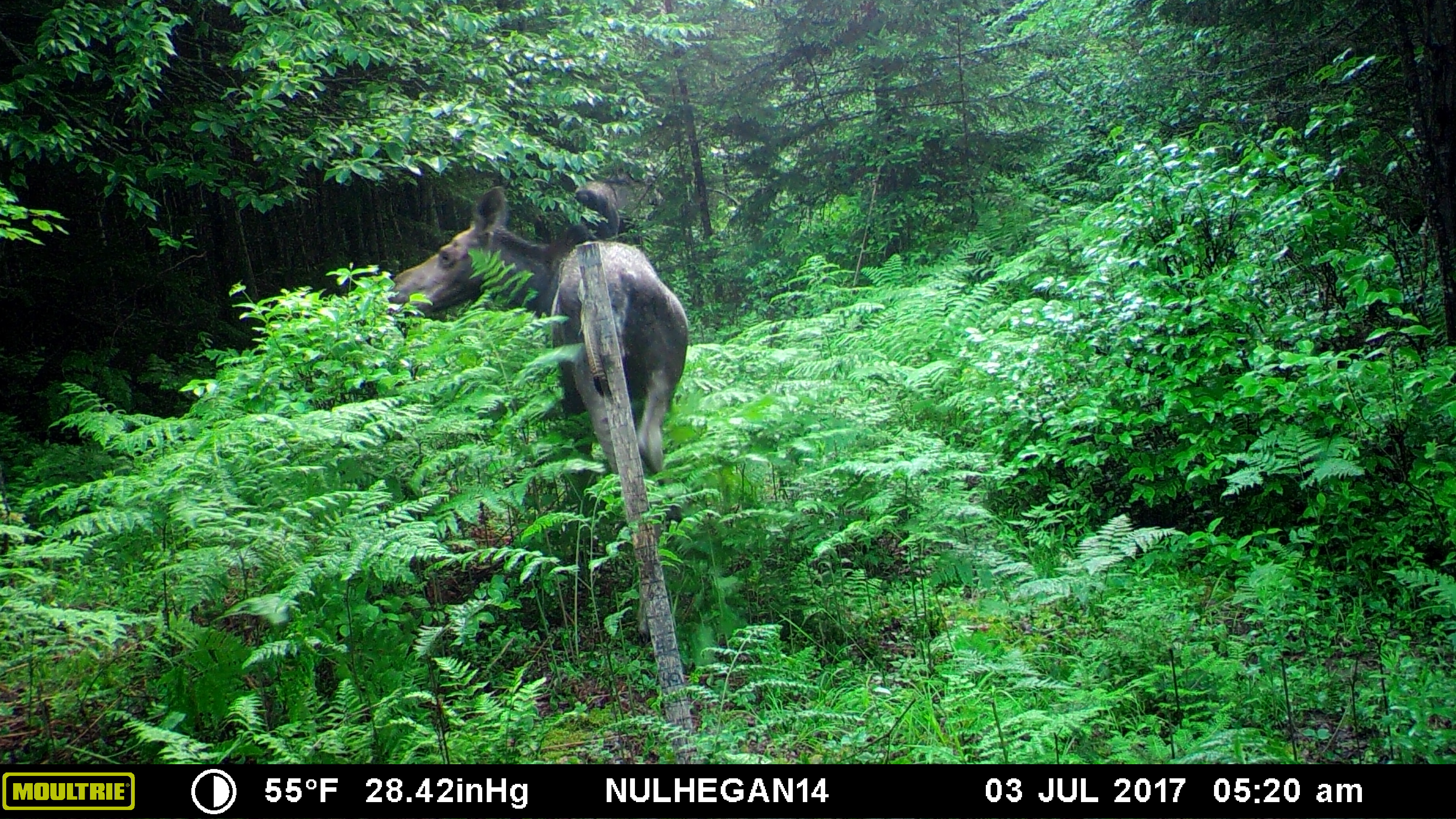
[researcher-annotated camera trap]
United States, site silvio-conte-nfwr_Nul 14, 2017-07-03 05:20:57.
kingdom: Animalia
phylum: Chordata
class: Mammalia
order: Artiodactyla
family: Cervidae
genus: Alces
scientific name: Alces alces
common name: moose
Moose (Alces alces).